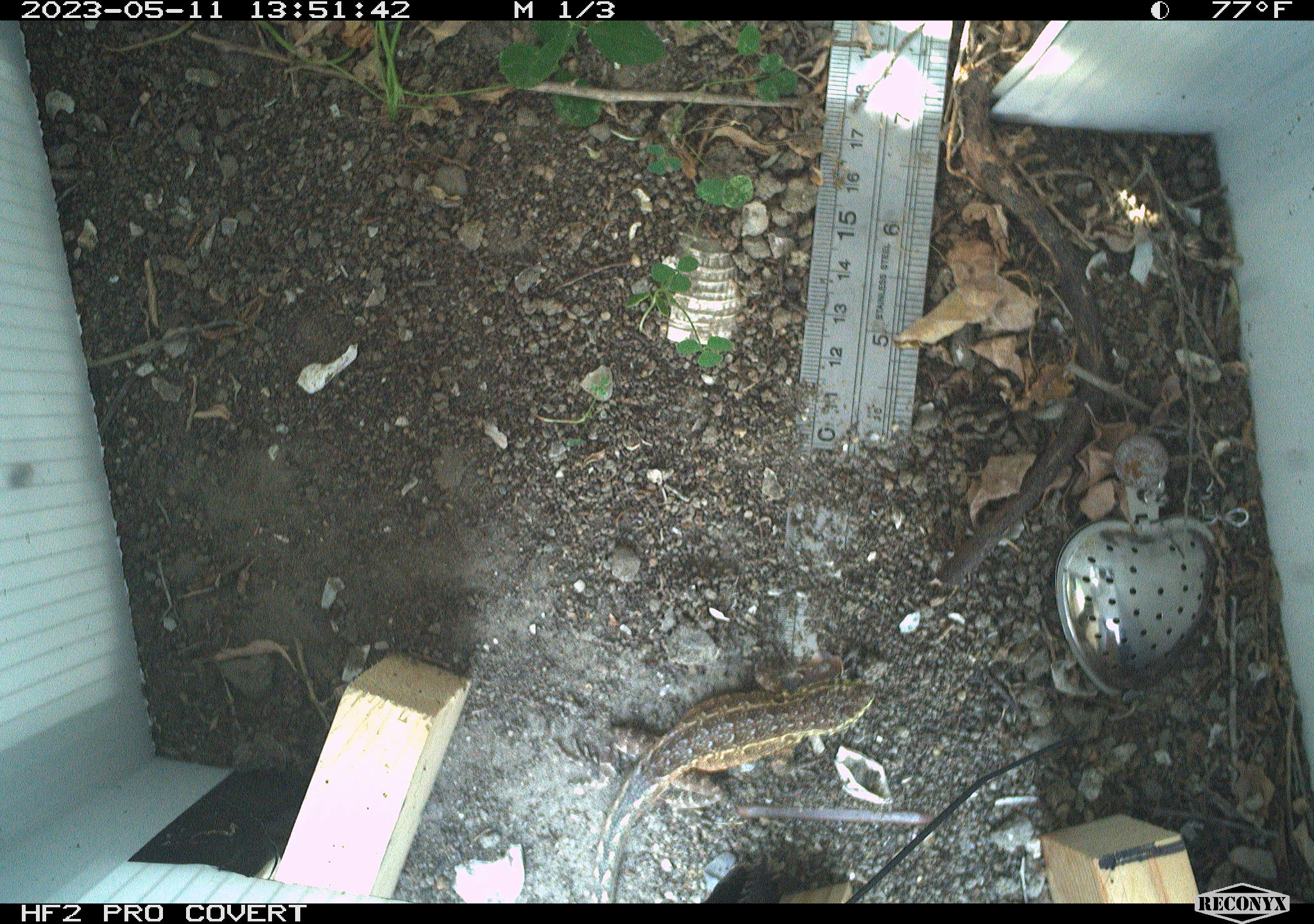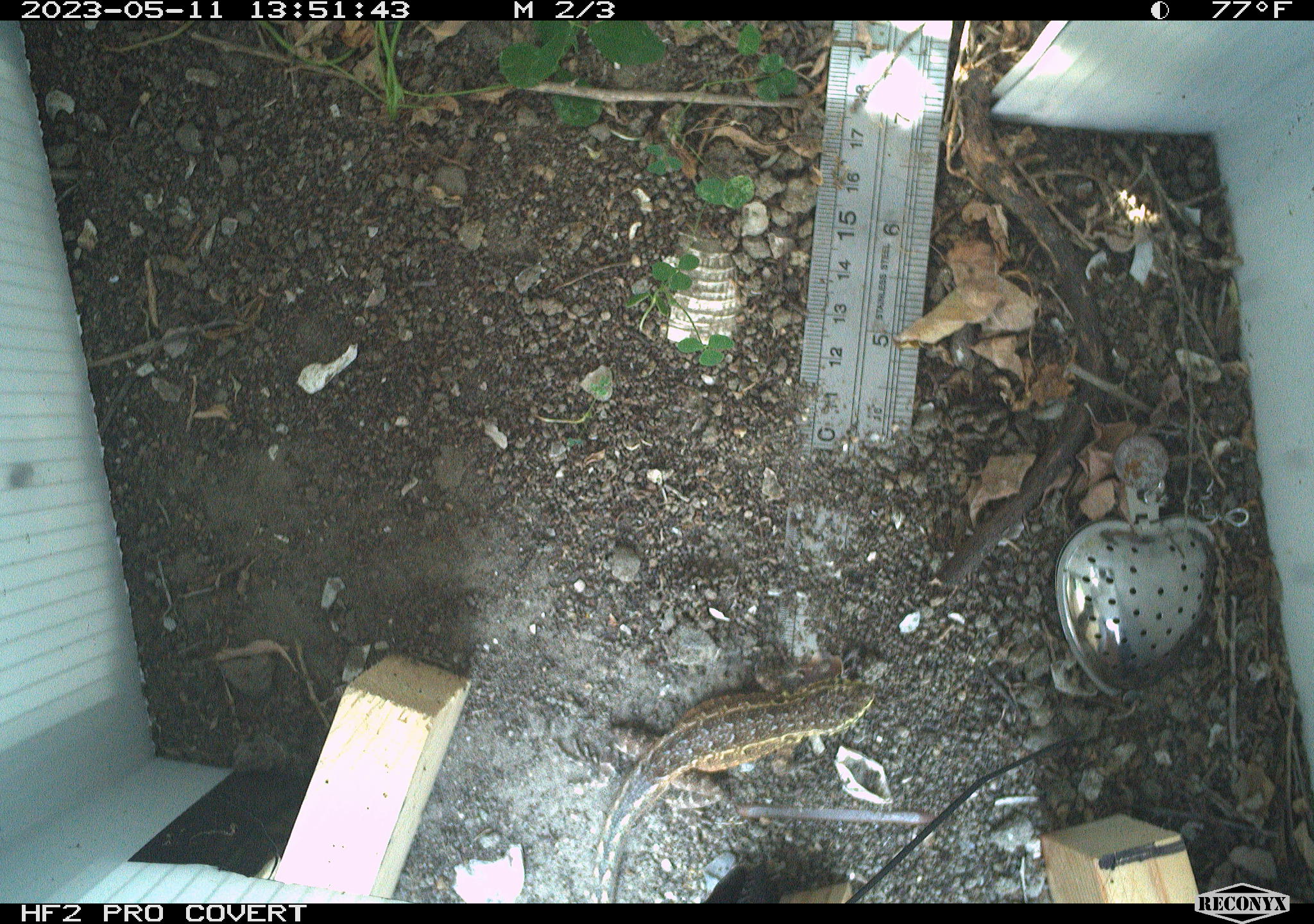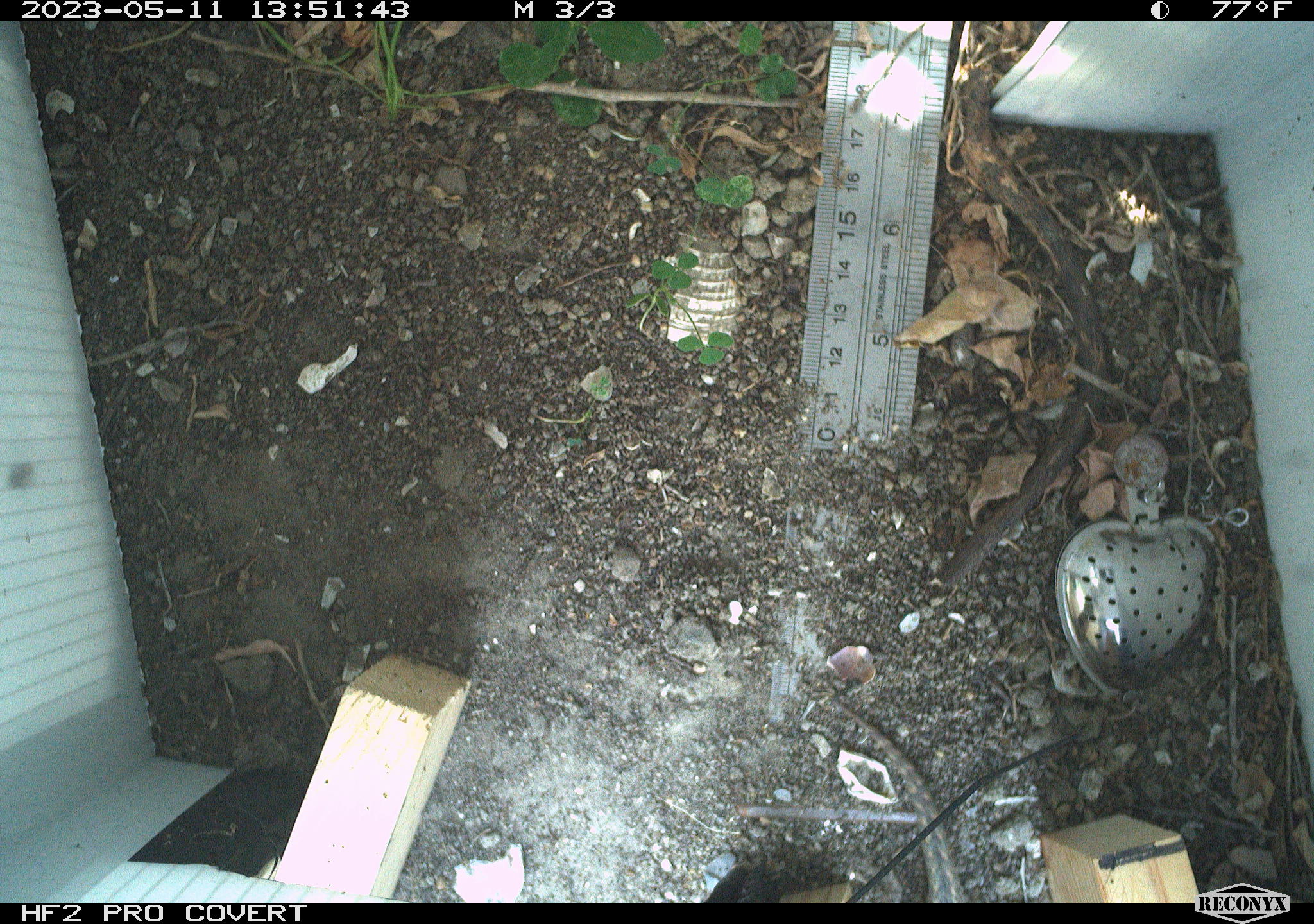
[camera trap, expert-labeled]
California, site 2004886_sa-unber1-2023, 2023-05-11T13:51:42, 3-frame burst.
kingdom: Animalia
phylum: Chordata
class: Reptilia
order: Squamata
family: Phrynosomatidae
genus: Uta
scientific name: Uta stansburiana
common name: common side-blotched lizard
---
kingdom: Animalia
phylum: Chordata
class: Reptilia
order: Squamata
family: Phrynosomatidae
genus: Sceloporus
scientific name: Sceloporus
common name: spiny lizards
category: sceloporus species